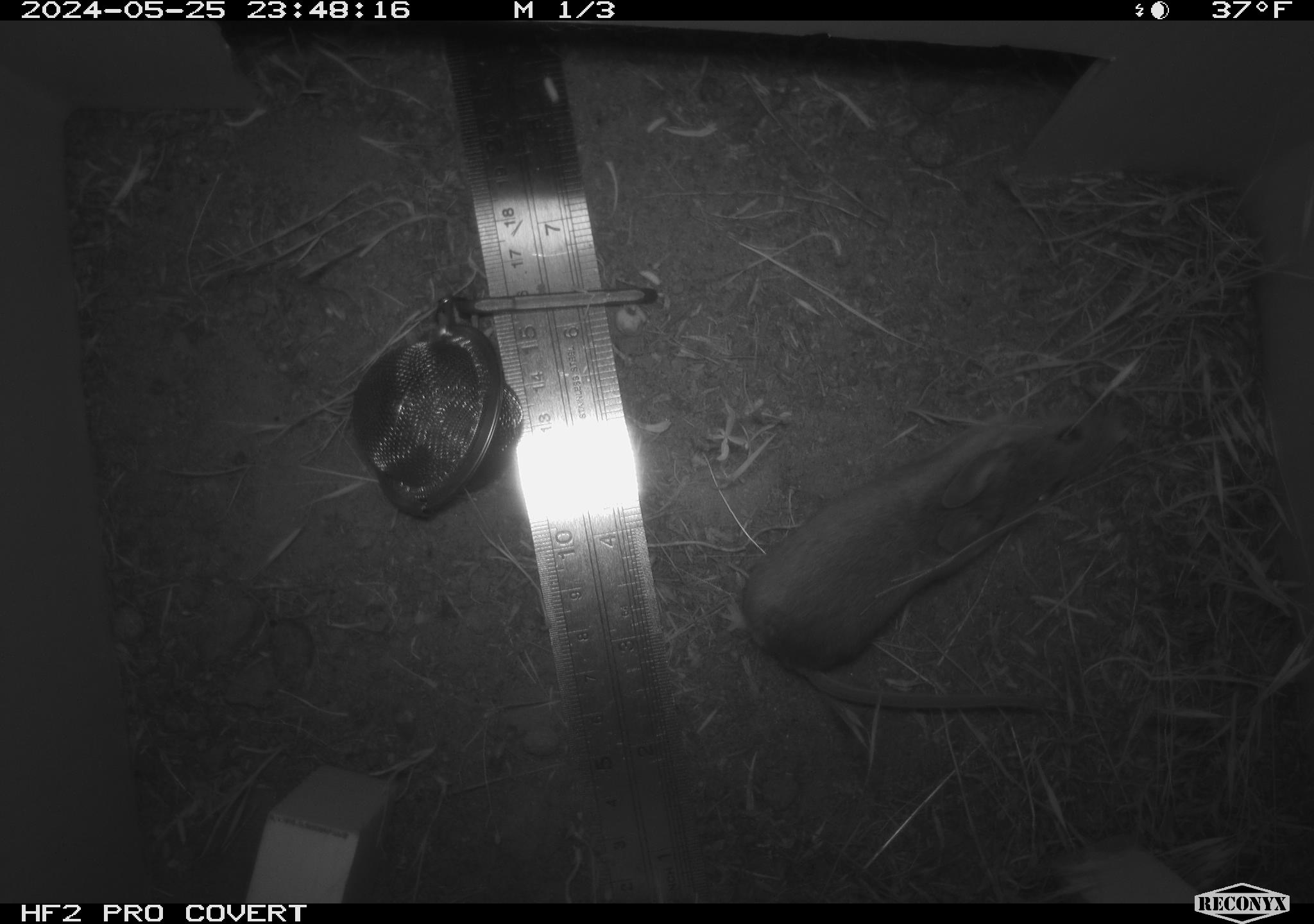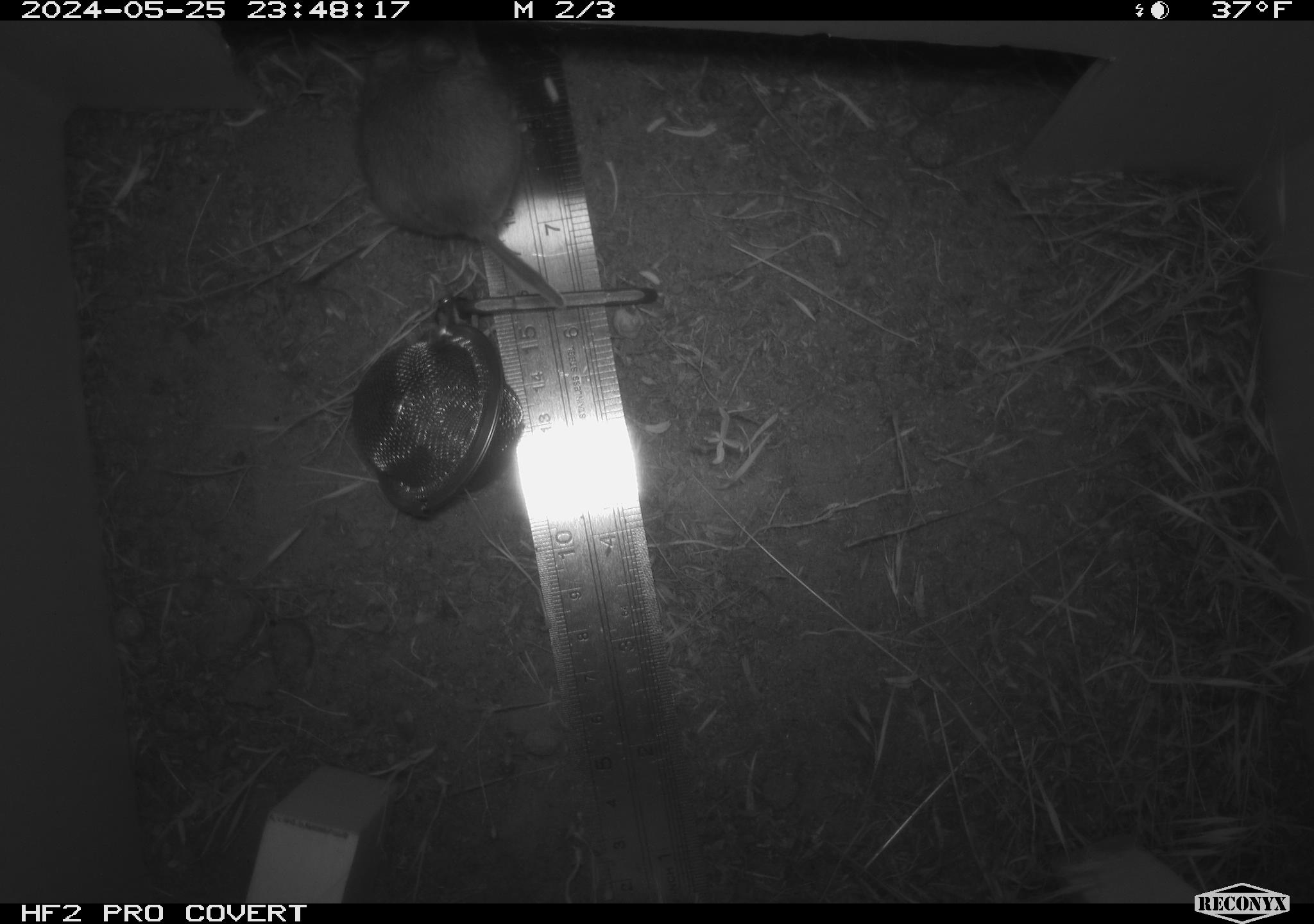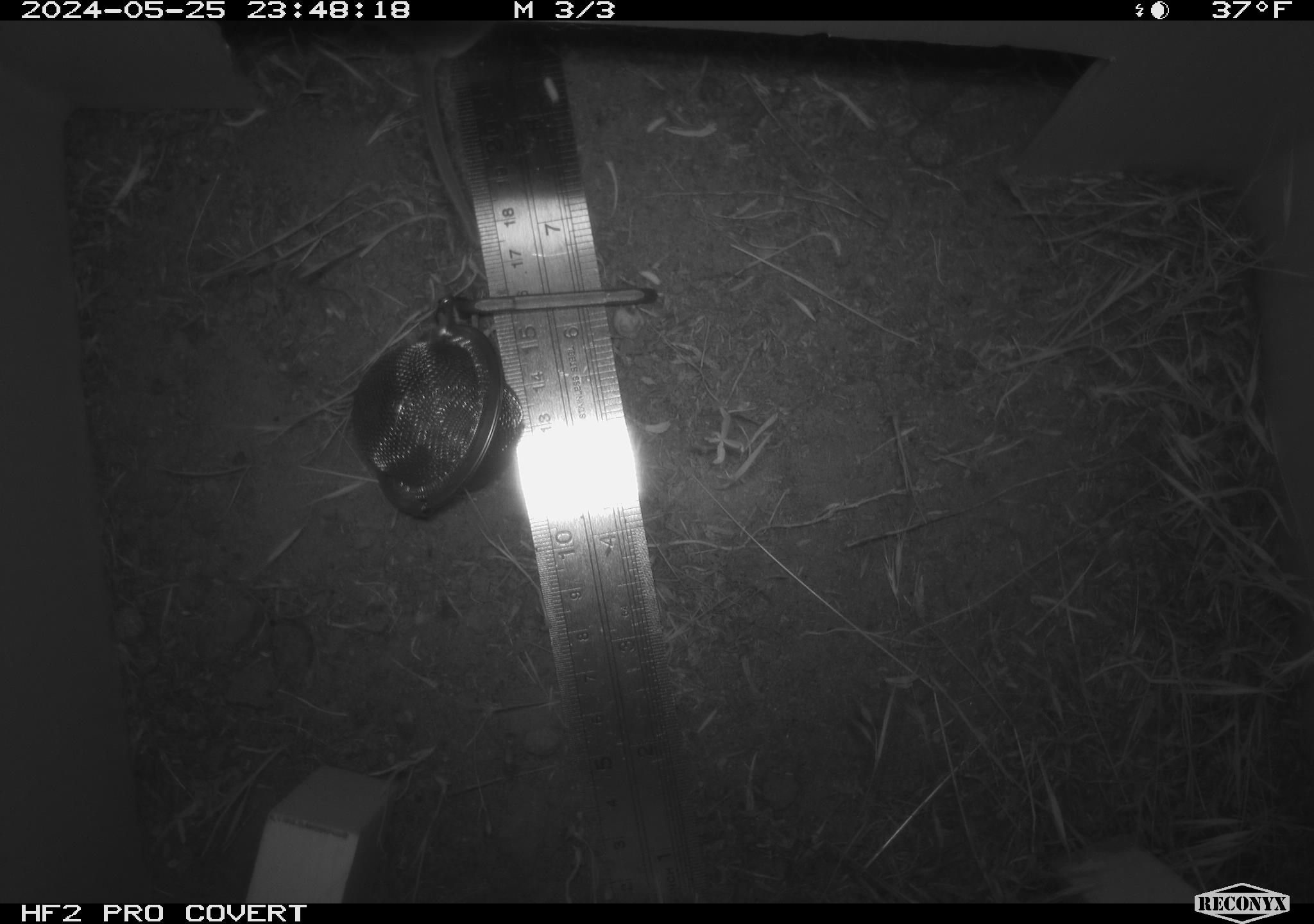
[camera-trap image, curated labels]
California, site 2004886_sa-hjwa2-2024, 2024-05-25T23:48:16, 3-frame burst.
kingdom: Animalia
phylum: Chordata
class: Mammalia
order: Rodentia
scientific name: Rodentia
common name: rodent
Rodent (Rodentia).